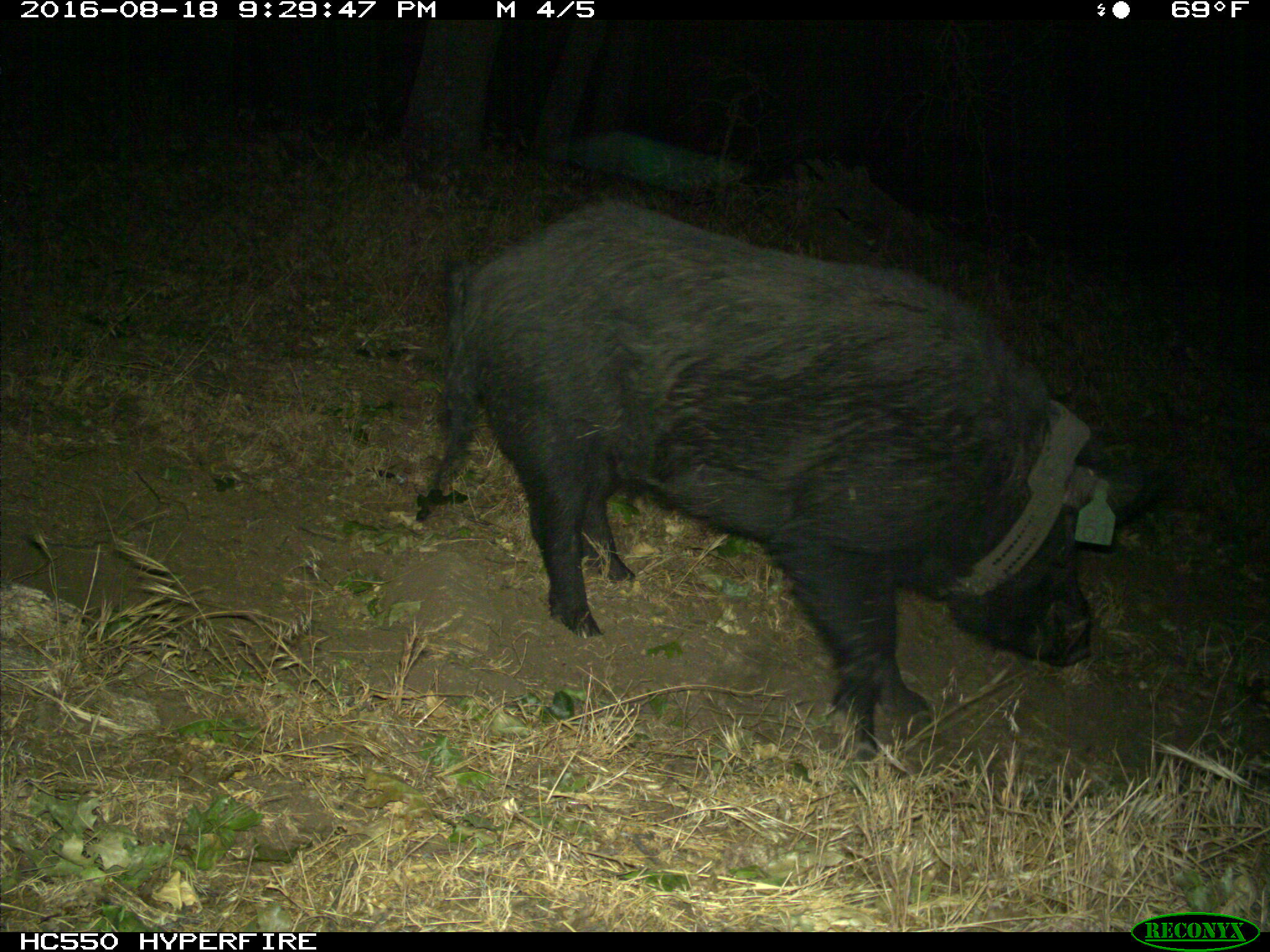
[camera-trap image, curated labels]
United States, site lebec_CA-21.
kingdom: Animalia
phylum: Chordata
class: Mammalia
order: Artiodactyla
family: Suidae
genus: Sus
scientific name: Sus scrofa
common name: wild boar